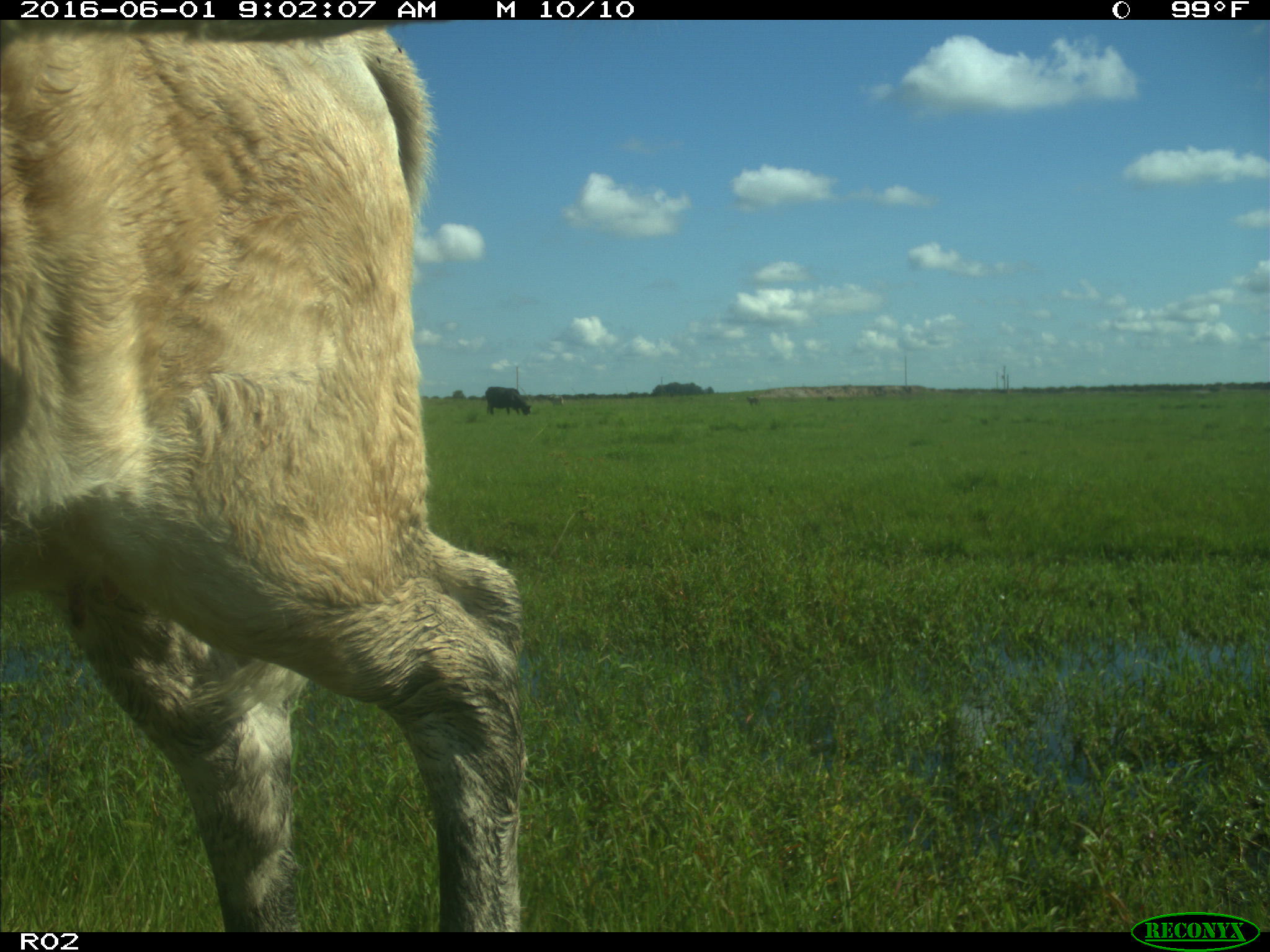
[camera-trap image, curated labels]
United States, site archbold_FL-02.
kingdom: Animalia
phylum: Chordata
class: Mammalia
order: Artiodactyla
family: Bovidae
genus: Bos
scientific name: Bos taurus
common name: domestic cow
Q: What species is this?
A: Bos taurus (domestic cow).